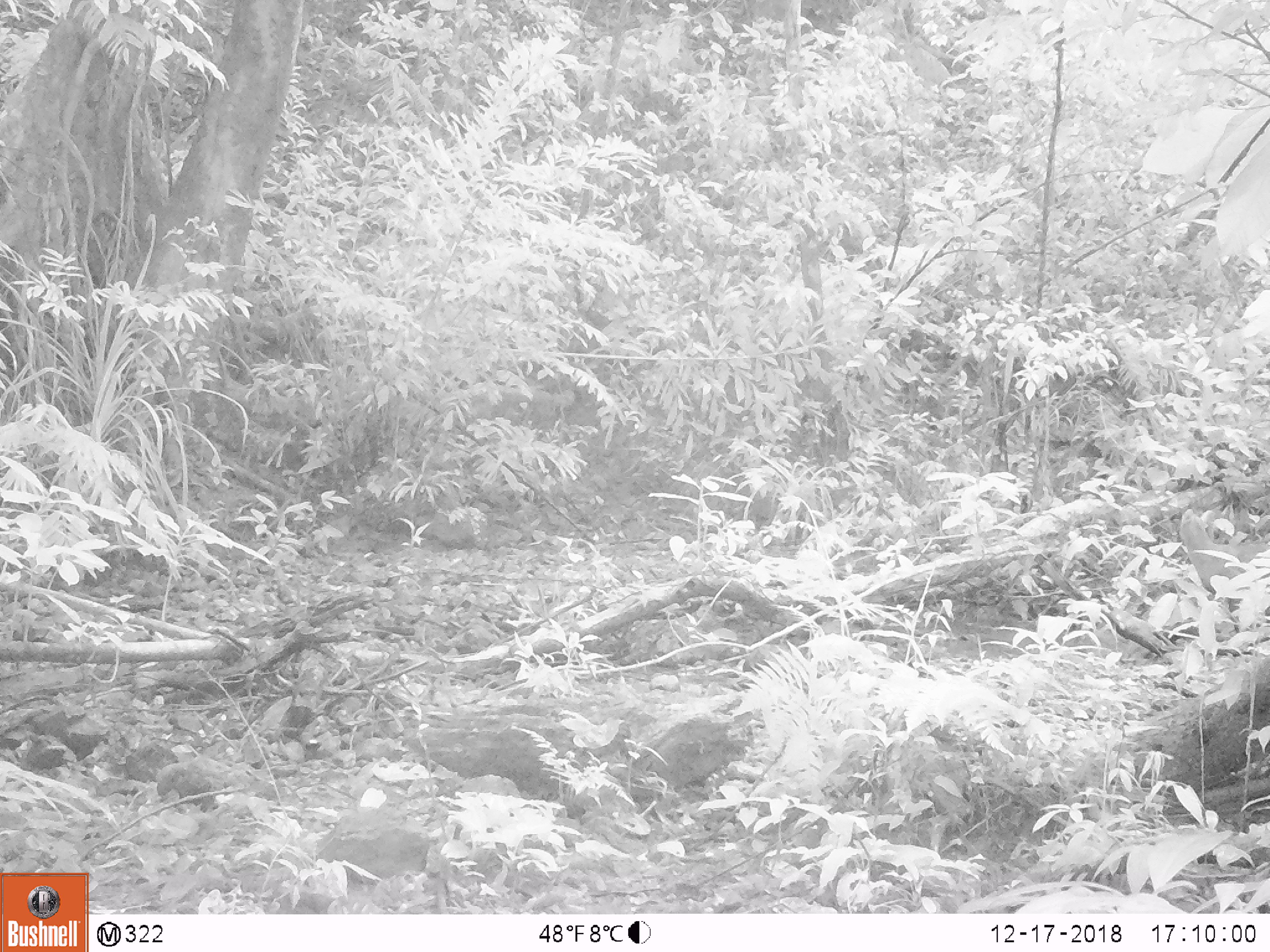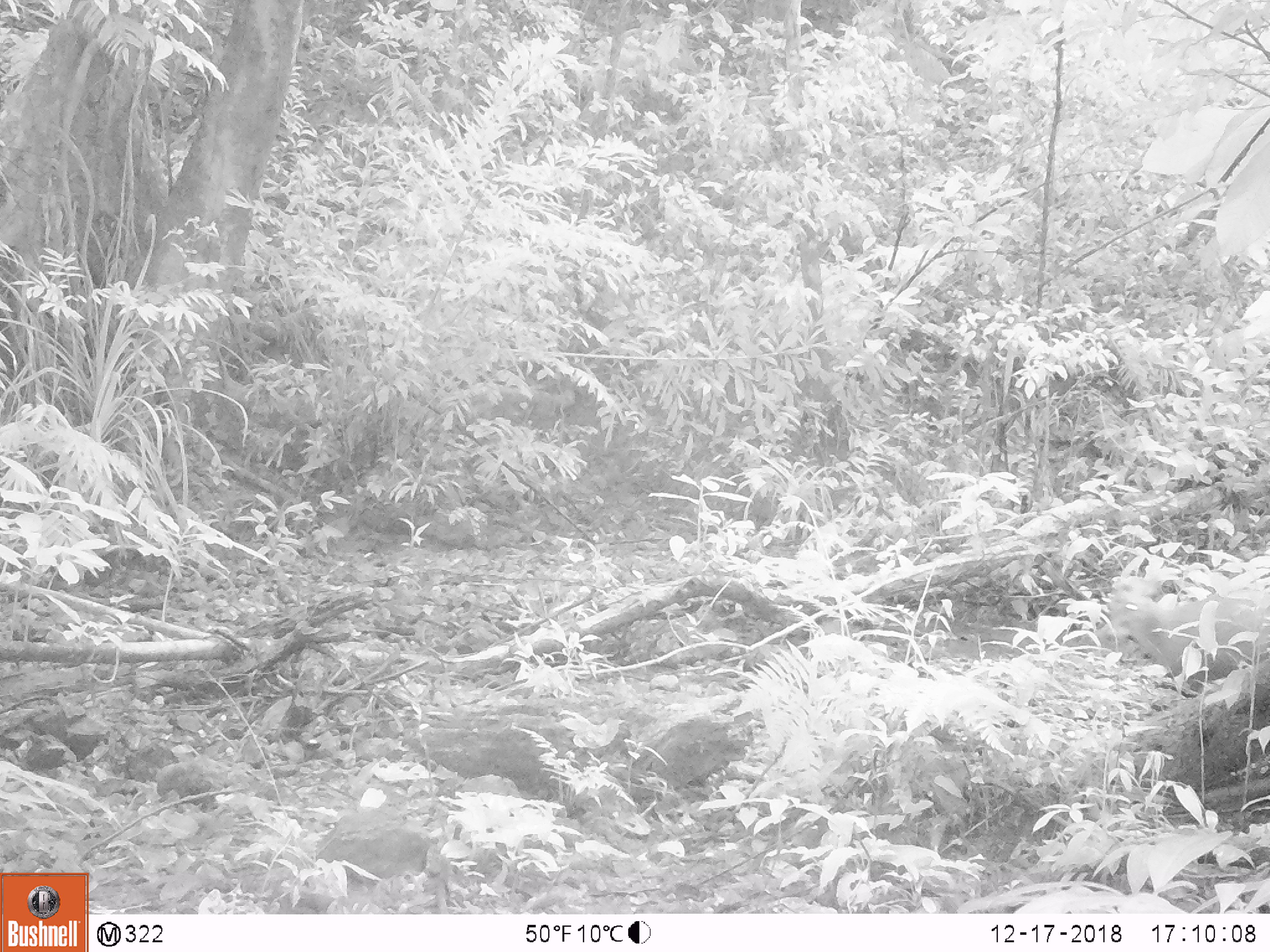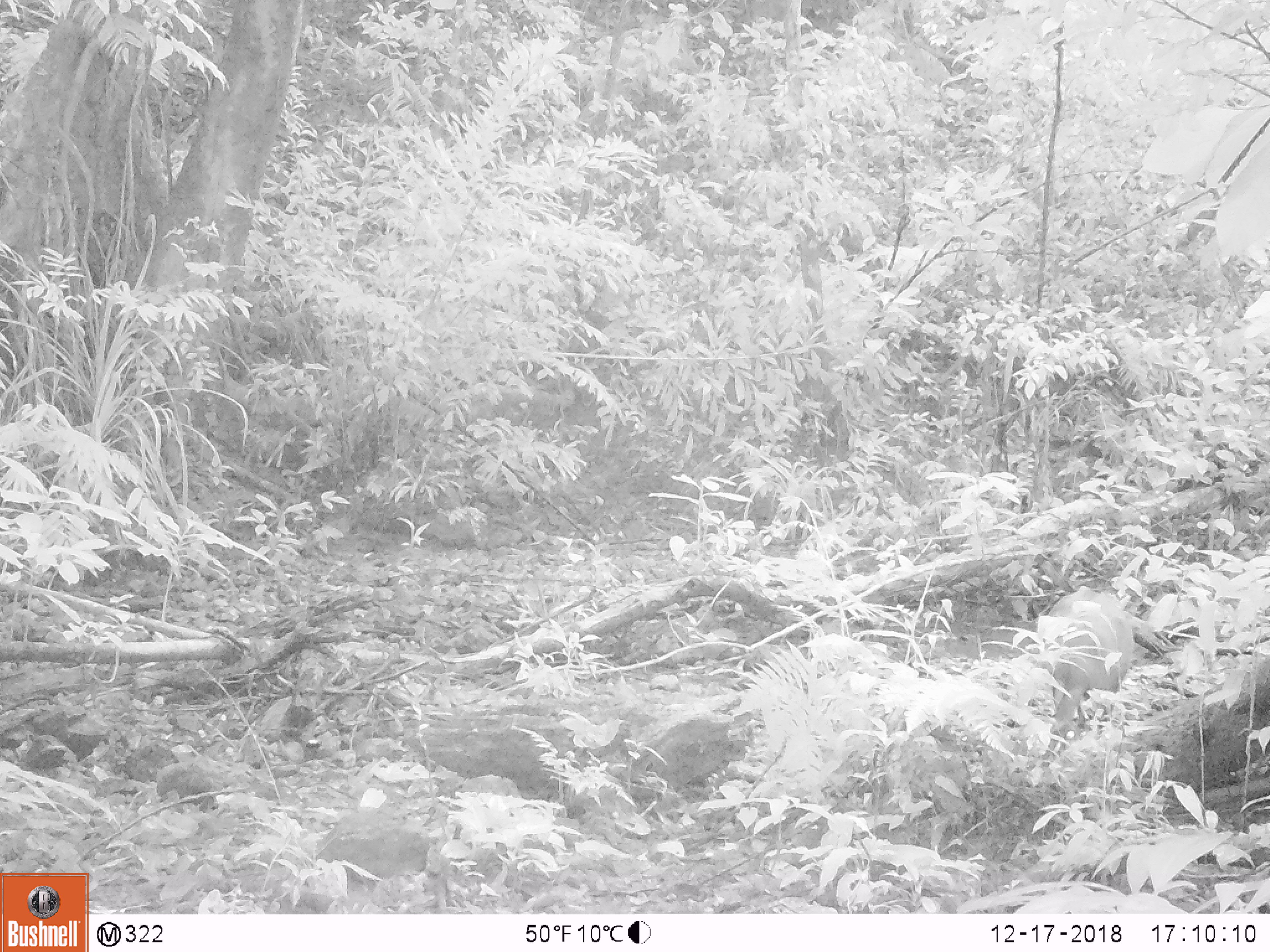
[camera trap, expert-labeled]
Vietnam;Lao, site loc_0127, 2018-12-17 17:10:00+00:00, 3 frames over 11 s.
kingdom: Animalia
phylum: Chordata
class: Mammalia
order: Artiodactyla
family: Cervidae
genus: Muntiacus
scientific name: Muntiacus rooseveltorum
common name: roosevelt's muntjac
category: roosevelts muntjac group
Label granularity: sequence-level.